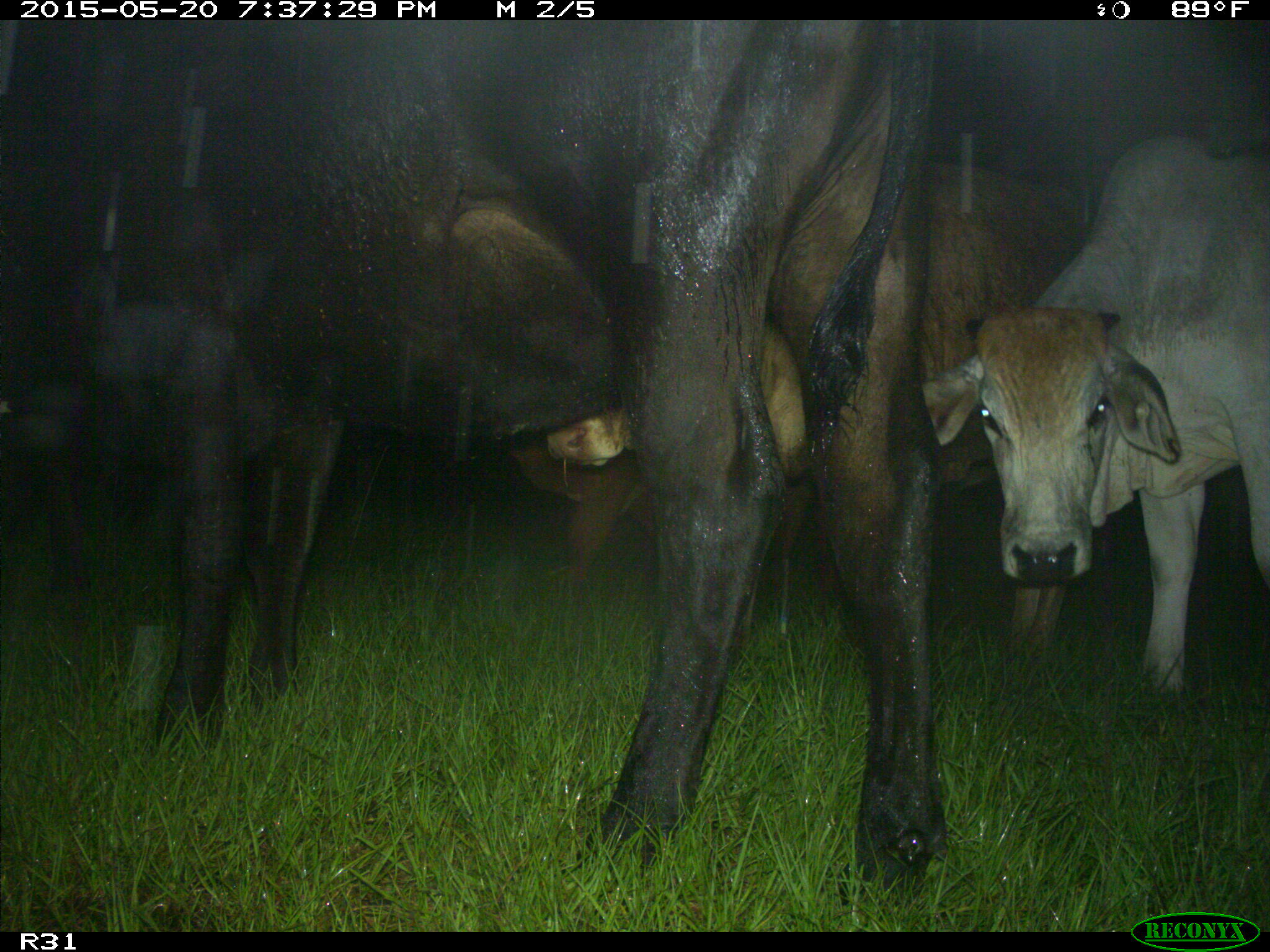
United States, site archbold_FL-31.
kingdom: Animalia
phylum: Chordata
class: Mammalia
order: Artiodactyla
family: Bovidae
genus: Bos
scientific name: Bos taurus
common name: domestic cow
Bos taurus (domestic cow).